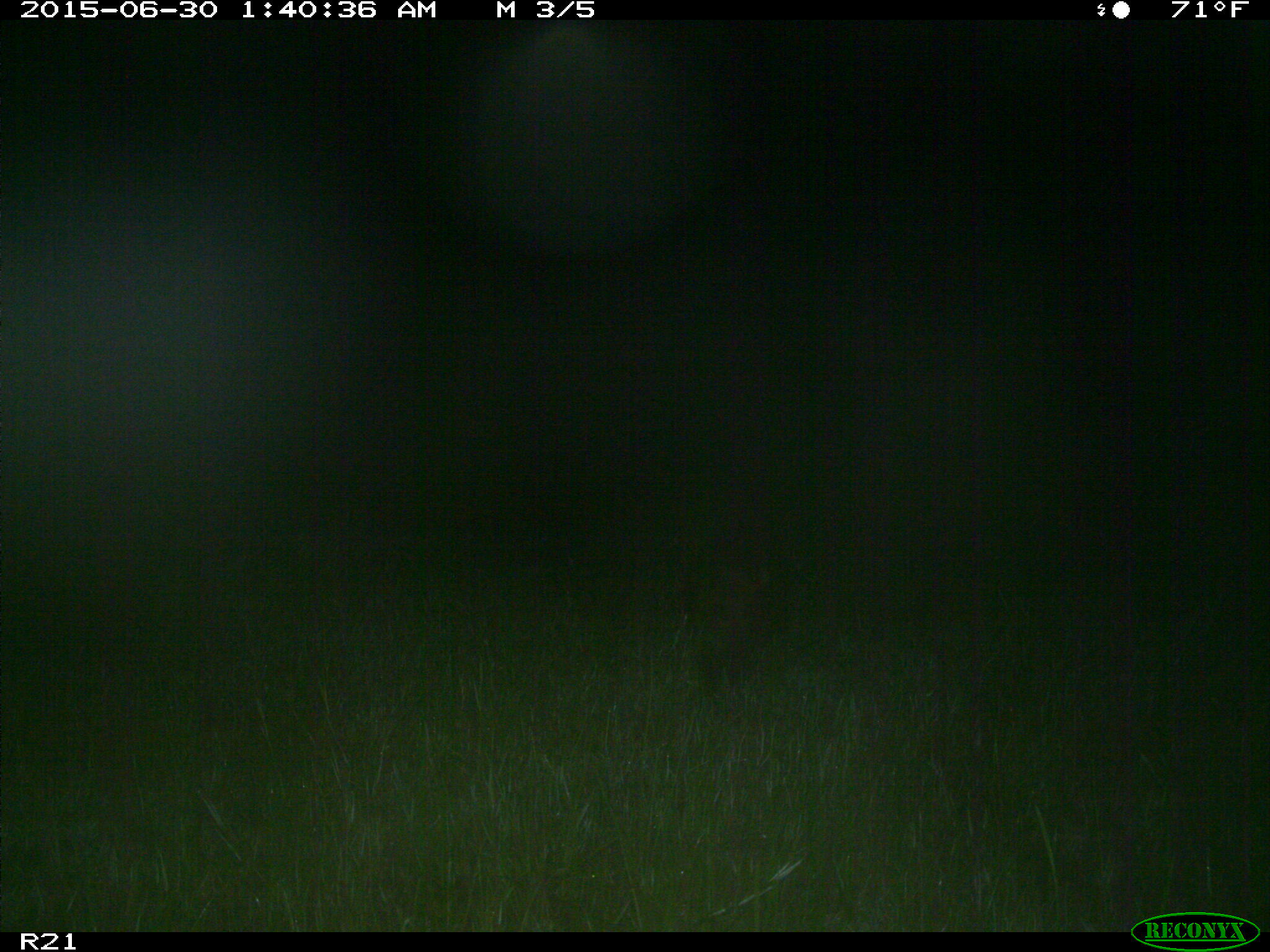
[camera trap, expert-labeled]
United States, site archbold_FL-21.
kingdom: Animalia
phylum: Chordata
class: Mammalia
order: Artiodactyla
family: Suidae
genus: Sus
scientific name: Sus scrofa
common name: wild boar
Sus scrofa (wild boar).